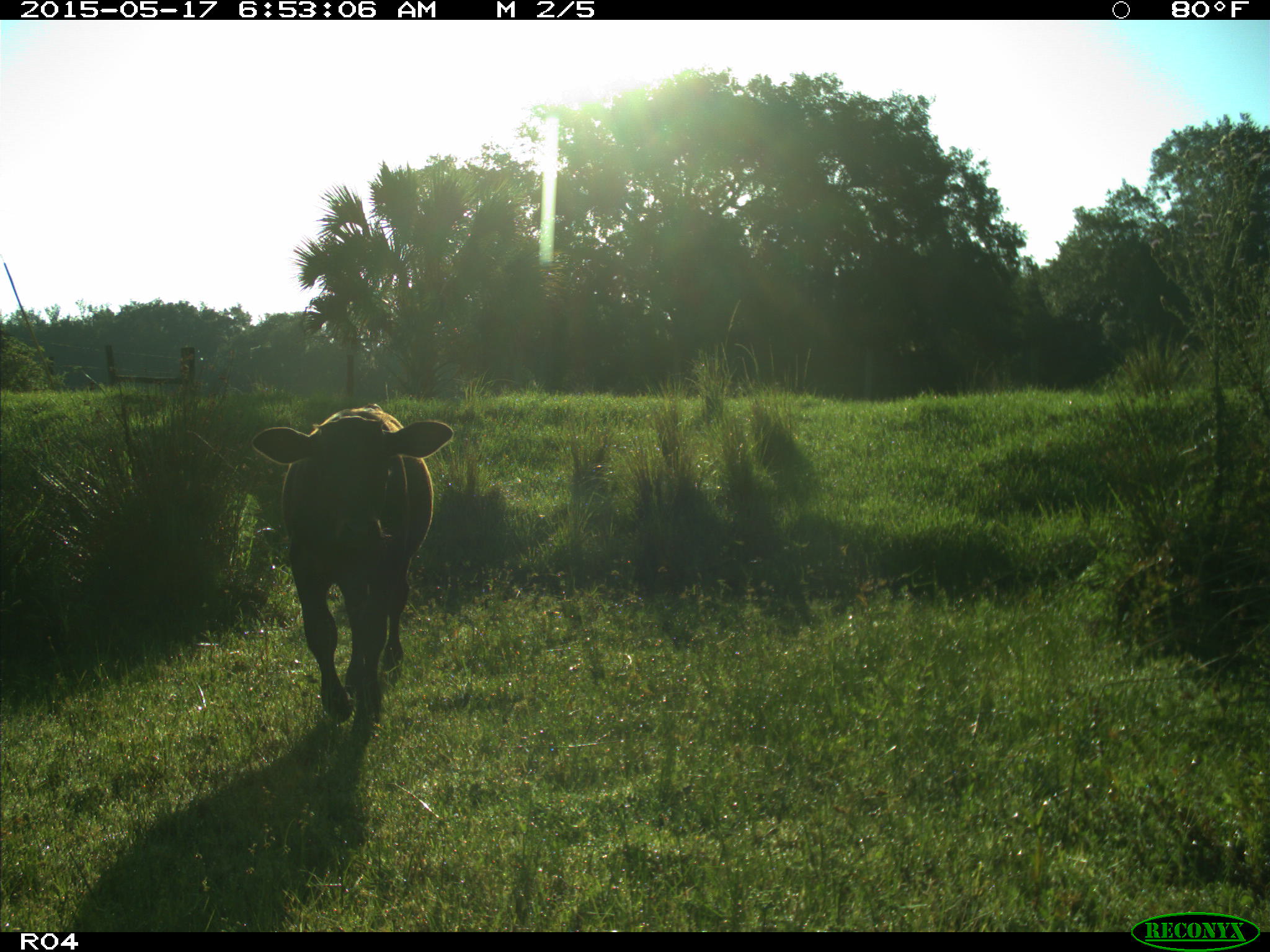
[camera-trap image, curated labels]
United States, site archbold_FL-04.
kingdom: Animalia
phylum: Chordata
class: Mammalia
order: Artiodactyla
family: Bovidae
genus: Bos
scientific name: Bos taurus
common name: domestic cow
Bos taurus (domestic cow).